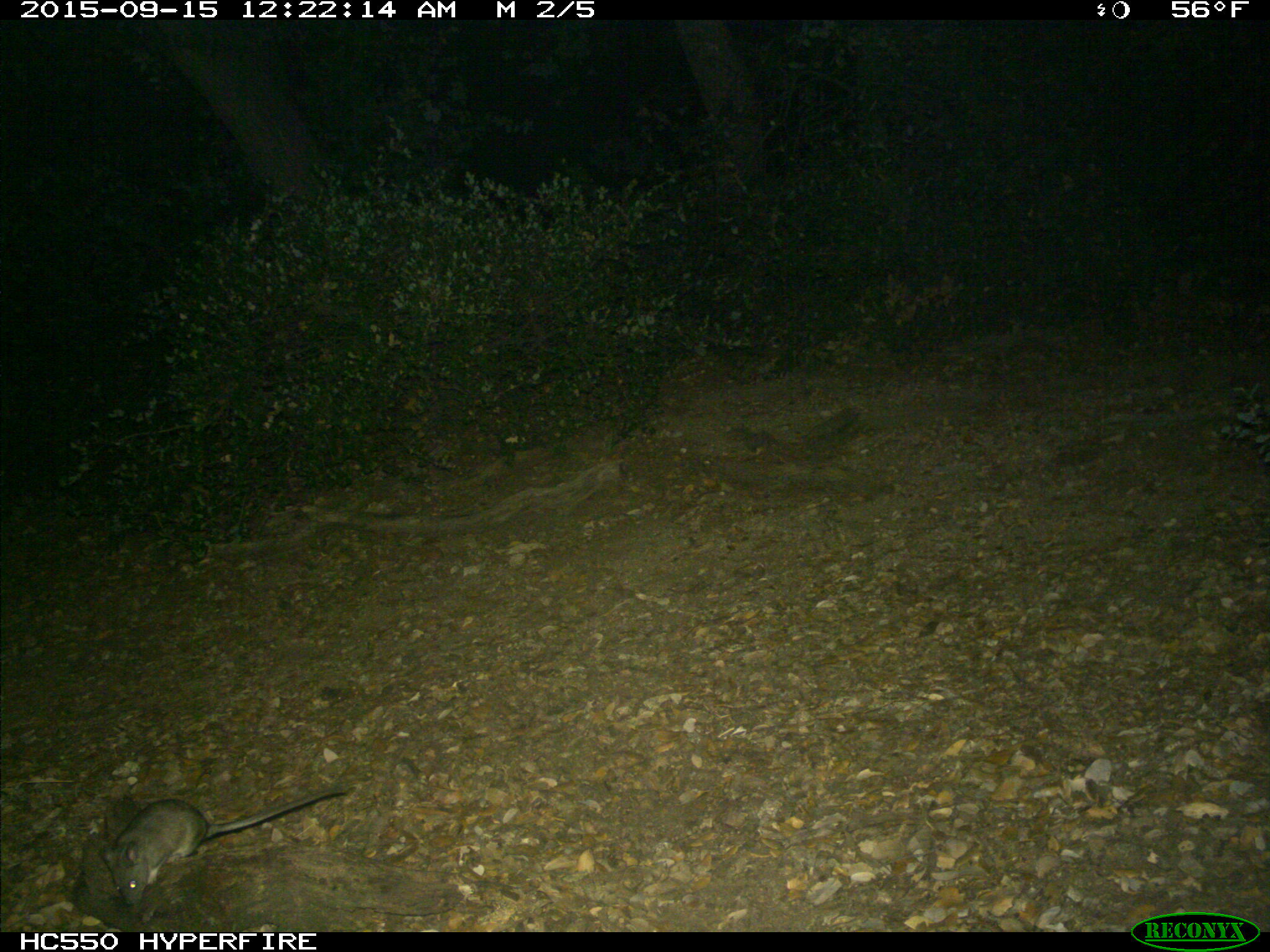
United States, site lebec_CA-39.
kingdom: Animalia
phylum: Chordata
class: Mammalia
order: Rodentia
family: Cricetidae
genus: Neotoma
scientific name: Neotoma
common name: pack rat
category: unidentified pack rat